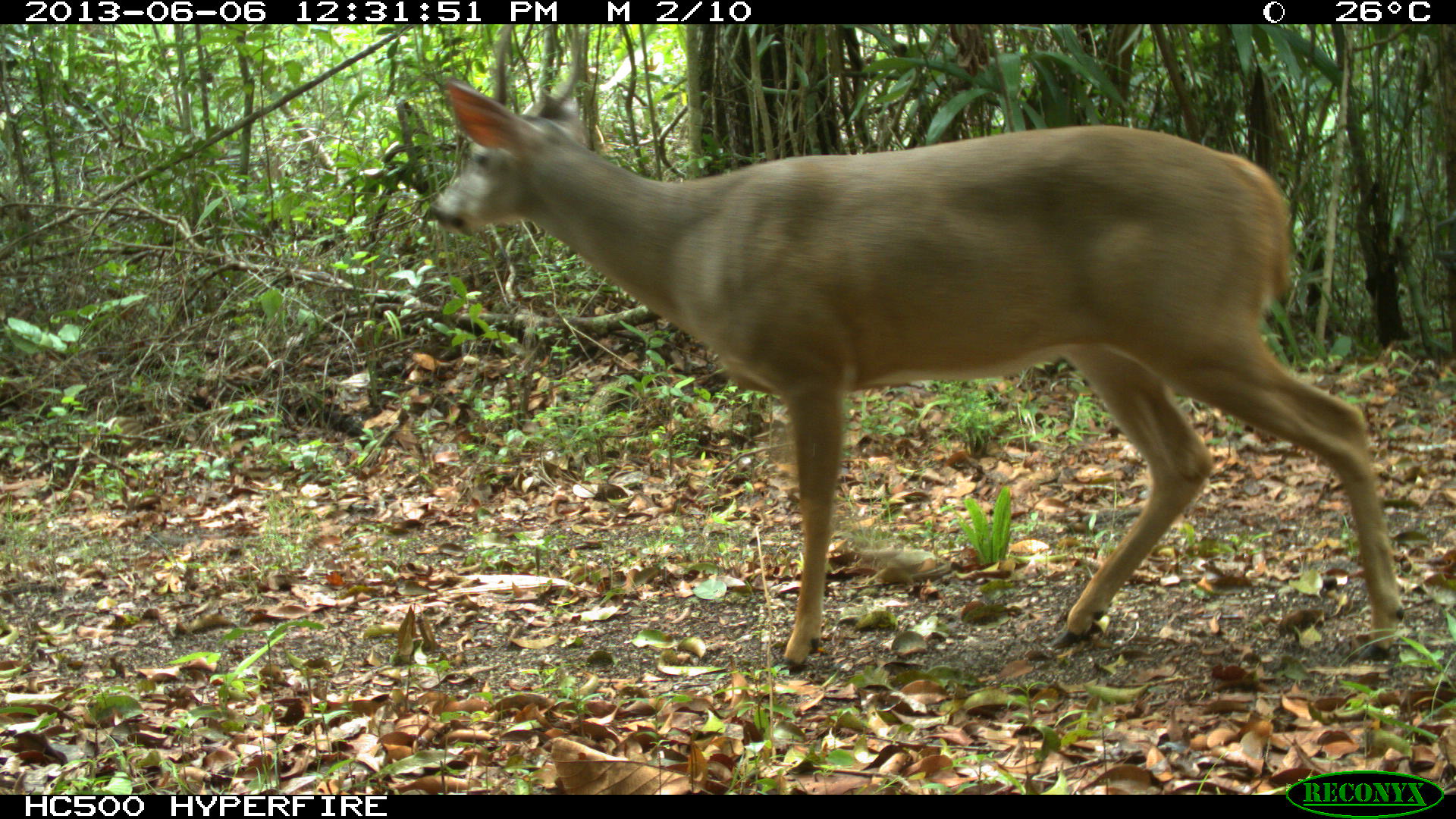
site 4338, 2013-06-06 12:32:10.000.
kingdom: Animalia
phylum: Chordata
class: Mammalia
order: Artiodactyla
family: Cervidae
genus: Odocoileus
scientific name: Odocoileus virginianus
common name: white-tailed deer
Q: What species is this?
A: Odocoileus virginianus (white-tailed deer).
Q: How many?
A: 1.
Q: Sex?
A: Male.